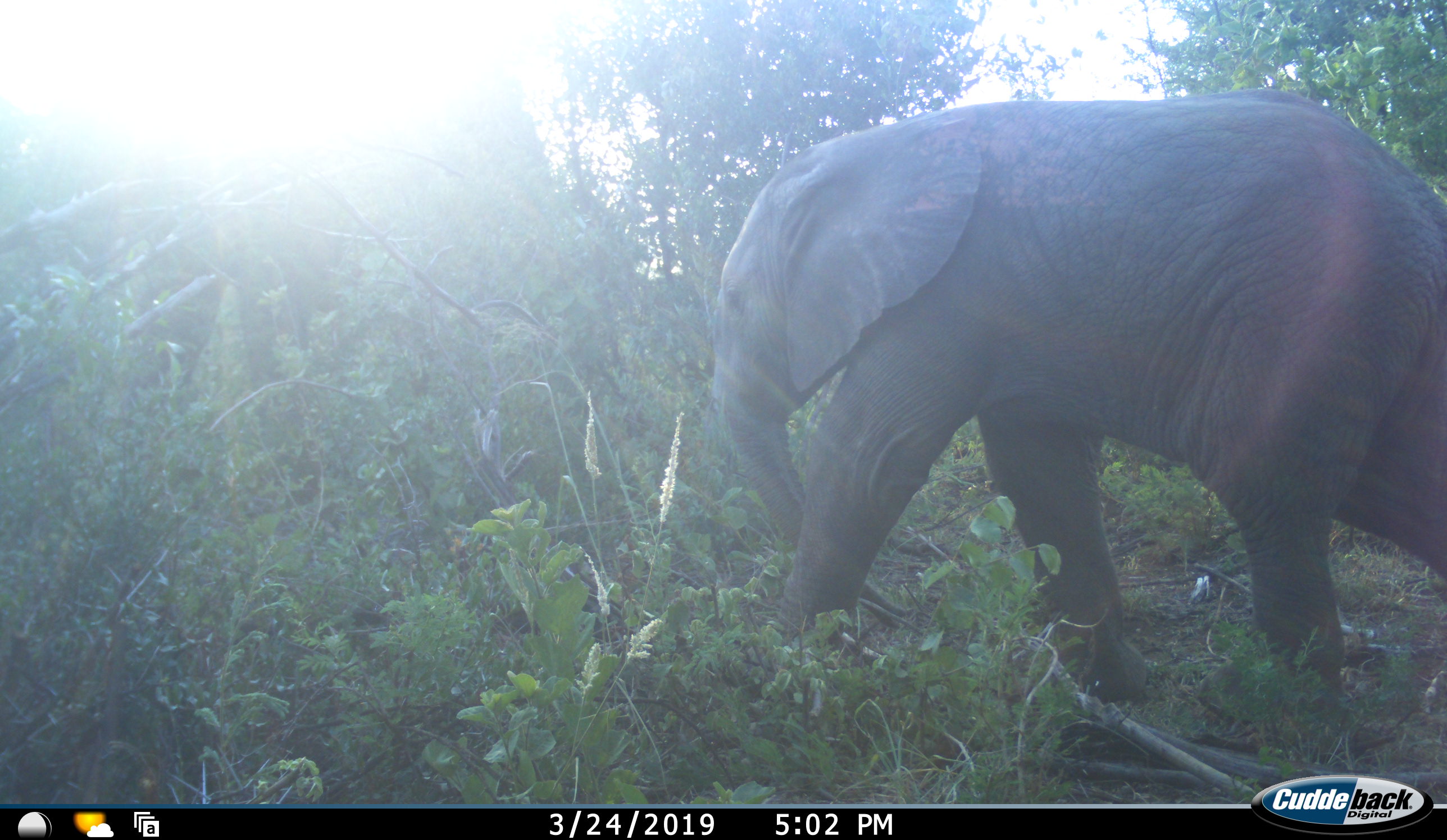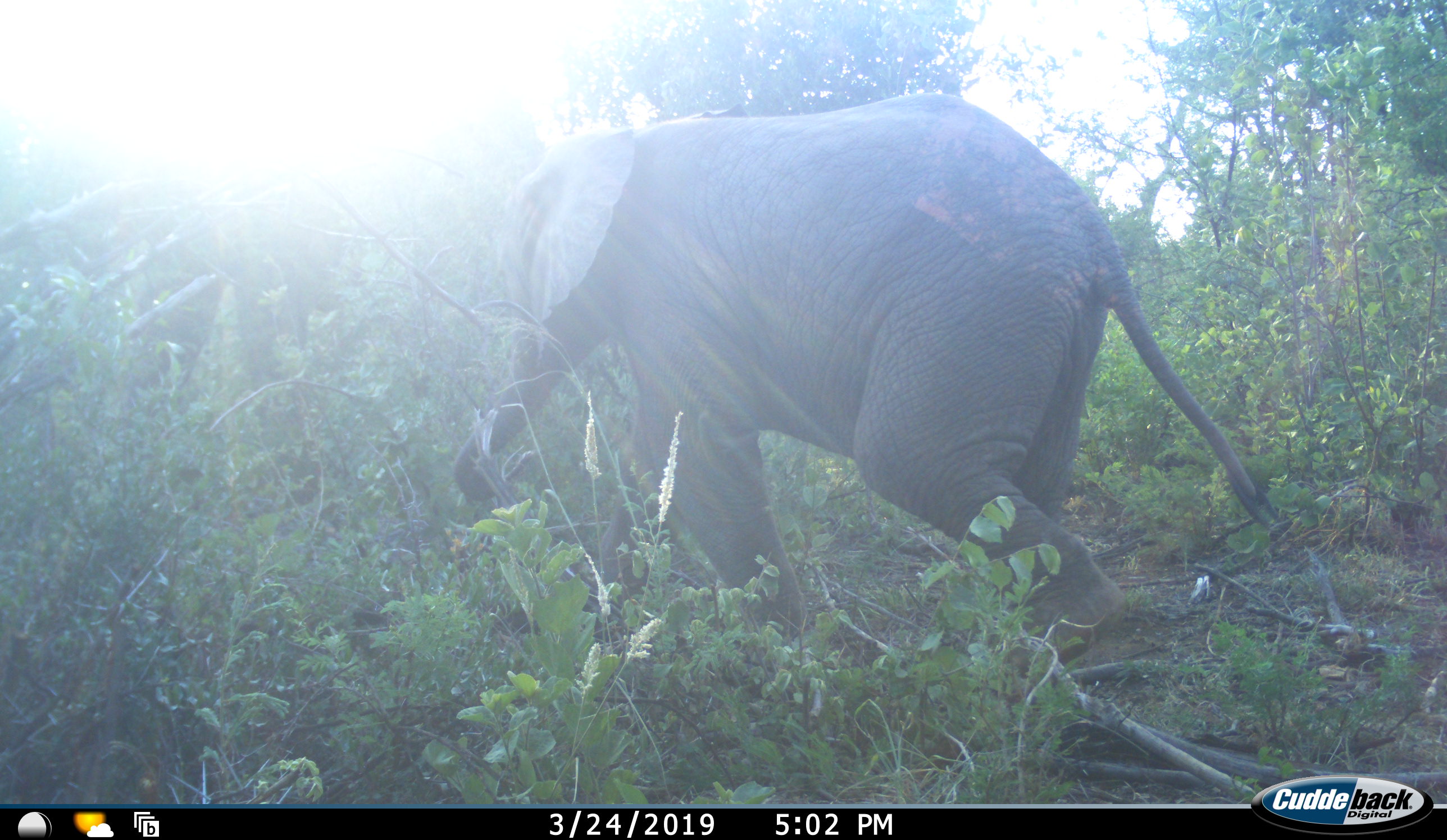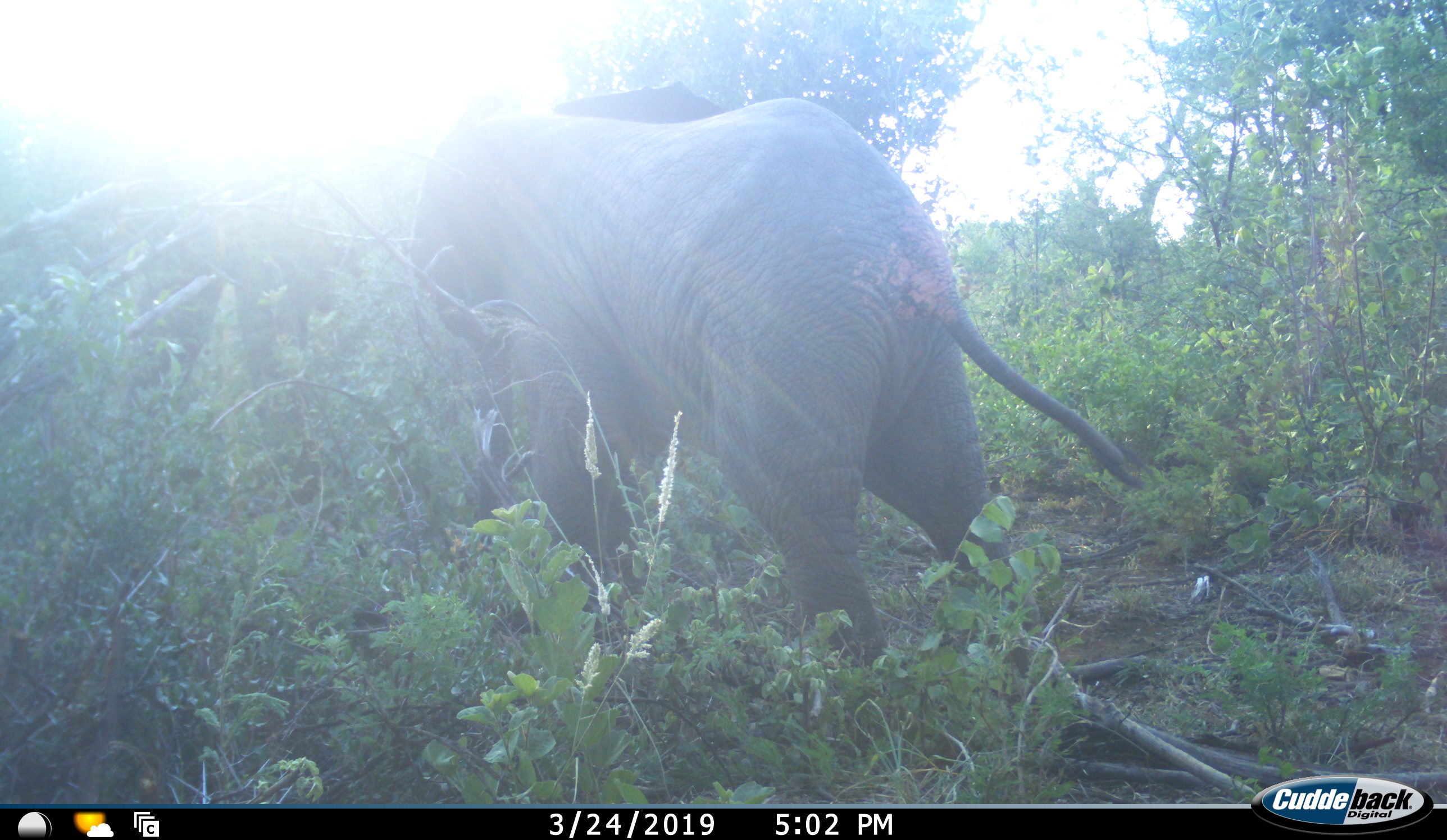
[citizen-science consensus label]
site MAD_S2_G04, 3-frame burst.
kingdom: Animalia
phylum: Chordata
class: Mammalia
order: Proboscidea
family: Elephantidae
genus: Loxodonta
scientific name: Loxodonta africana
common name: african bush elephant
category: elephant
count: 1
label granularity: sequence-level